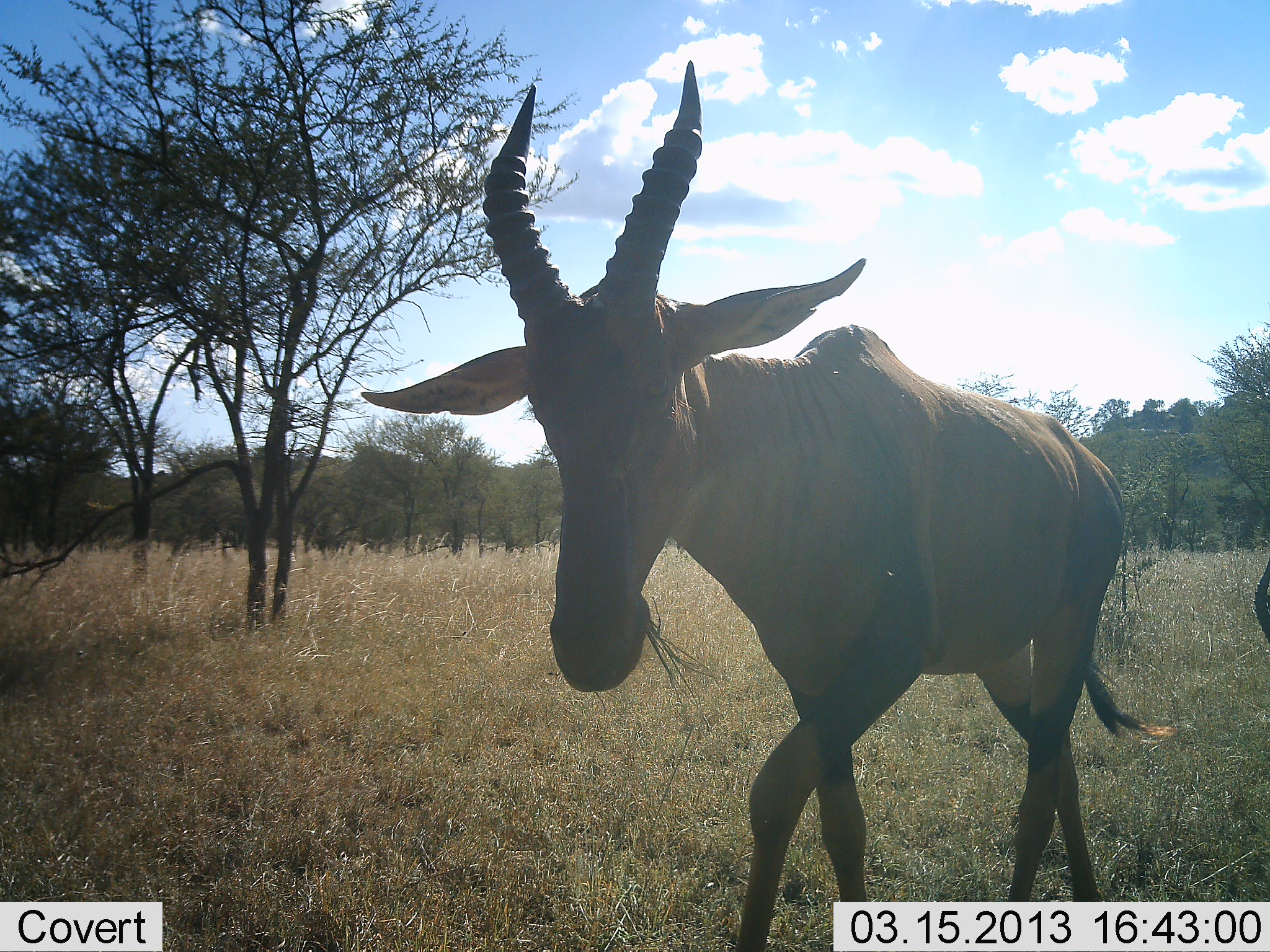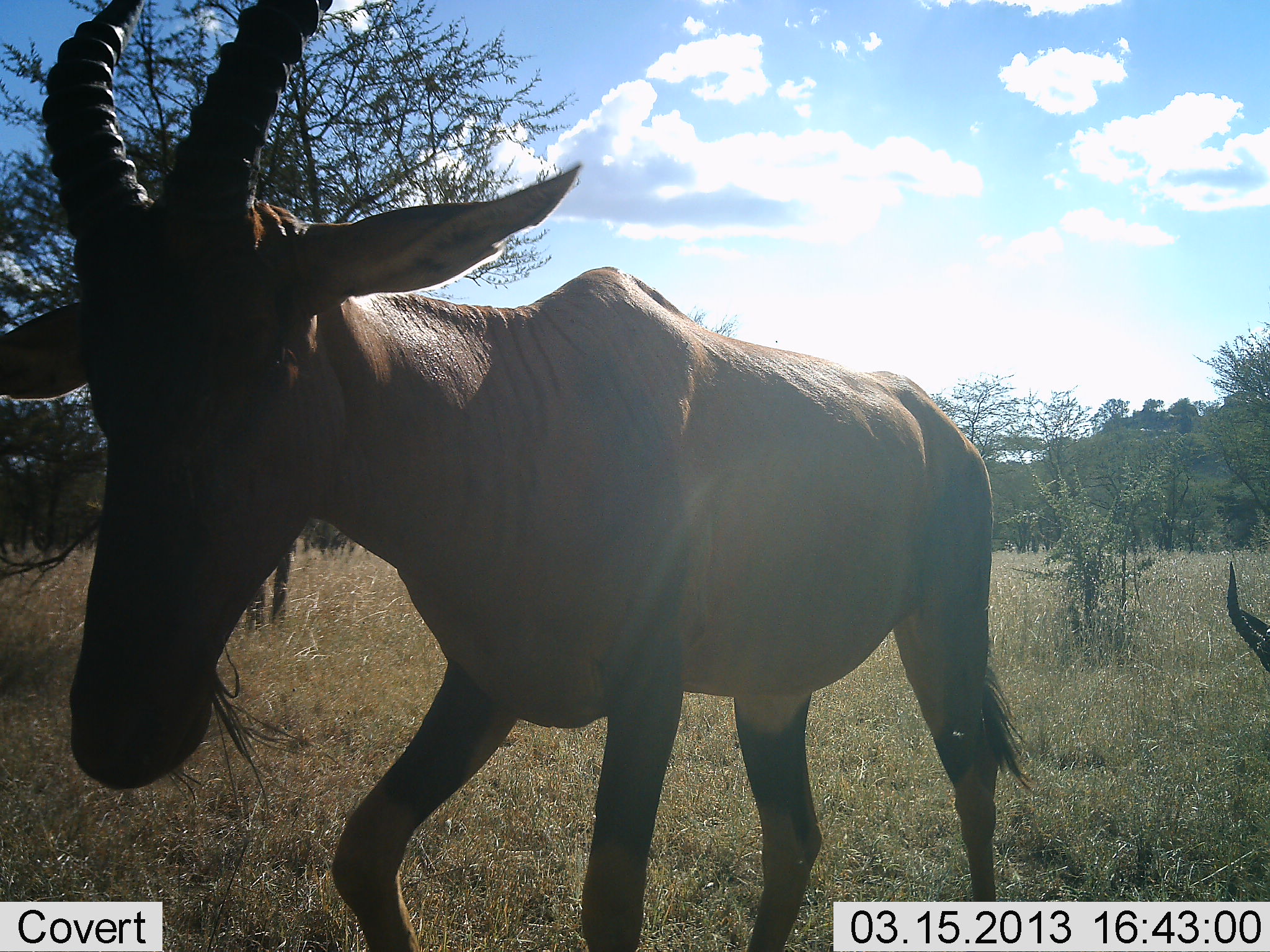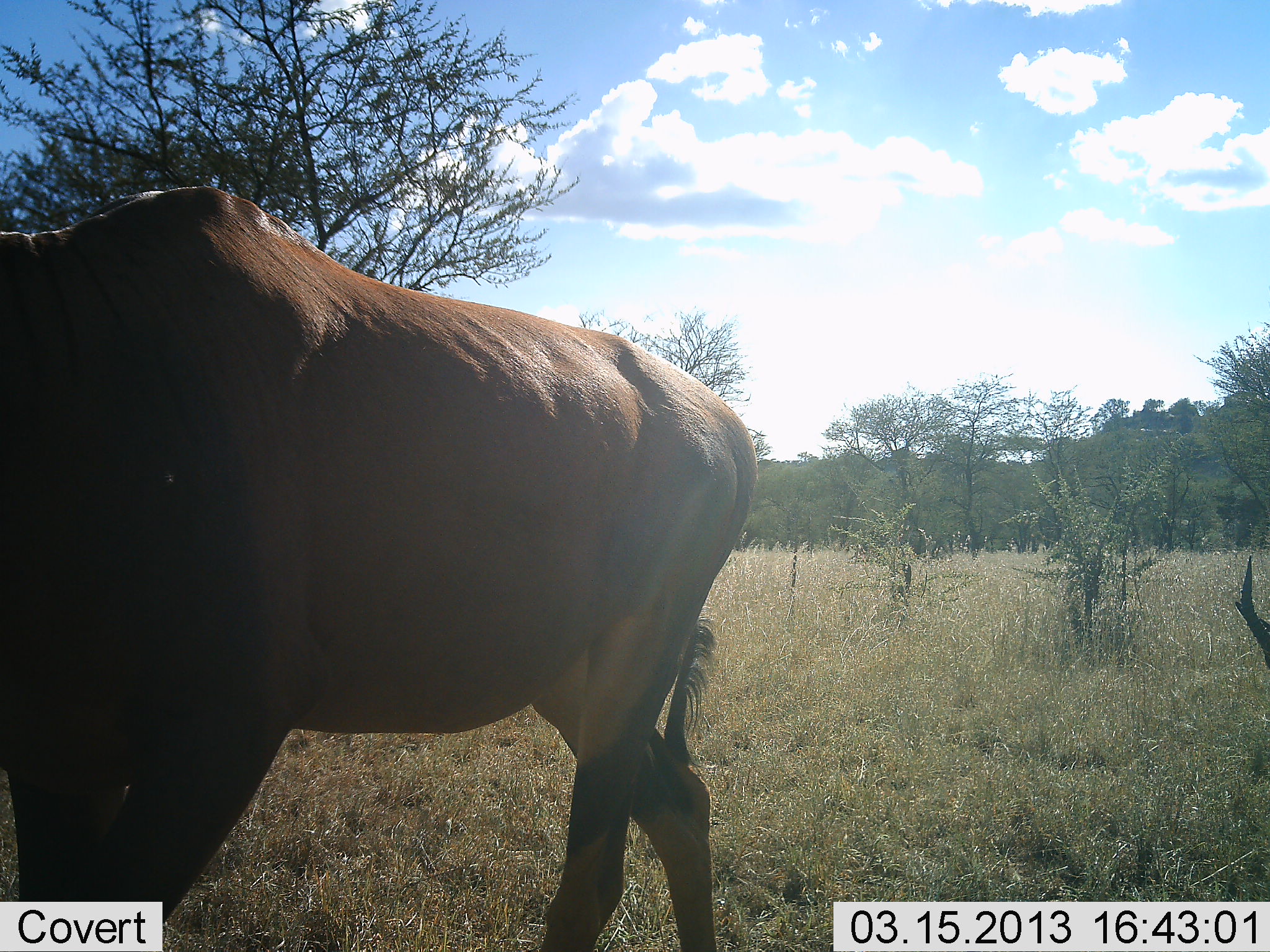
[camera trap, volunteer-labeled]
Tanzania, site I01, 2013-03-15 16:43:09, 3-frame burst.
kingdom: Animalia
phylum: Chordata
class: Mammalia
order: Artiodactyla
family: Bovidae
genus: Damaliscus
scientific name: Damaliscus lunatus jimela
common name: topi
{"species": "topi (Damaliscus lunatus jimela)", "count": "2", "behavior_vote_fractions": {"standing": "9%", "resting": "5%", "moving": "77%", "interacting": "0%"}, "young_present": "0%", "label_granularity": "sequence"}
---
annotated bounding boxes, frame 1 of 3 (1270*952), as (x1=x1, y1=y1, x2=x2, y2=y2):
animal: (x1=362, y1=61, x2=1177, y2=952); (x1=1253, y1=560, x2=1270, y2=640)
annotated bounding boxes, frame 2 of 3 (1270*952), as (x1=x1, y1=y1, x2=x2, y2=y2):
animal: (x1=1, y1=1, x2=1031, y2=952); (x1=1226, y1=559, x2=1270, y2=677)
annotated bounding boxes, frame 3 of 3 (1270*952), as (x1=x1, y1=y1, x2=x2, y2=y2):
animal: (x1=0, y1=185, x2=758, y2=952); (x1=1233, y1=559, x2=1270, y2=667)